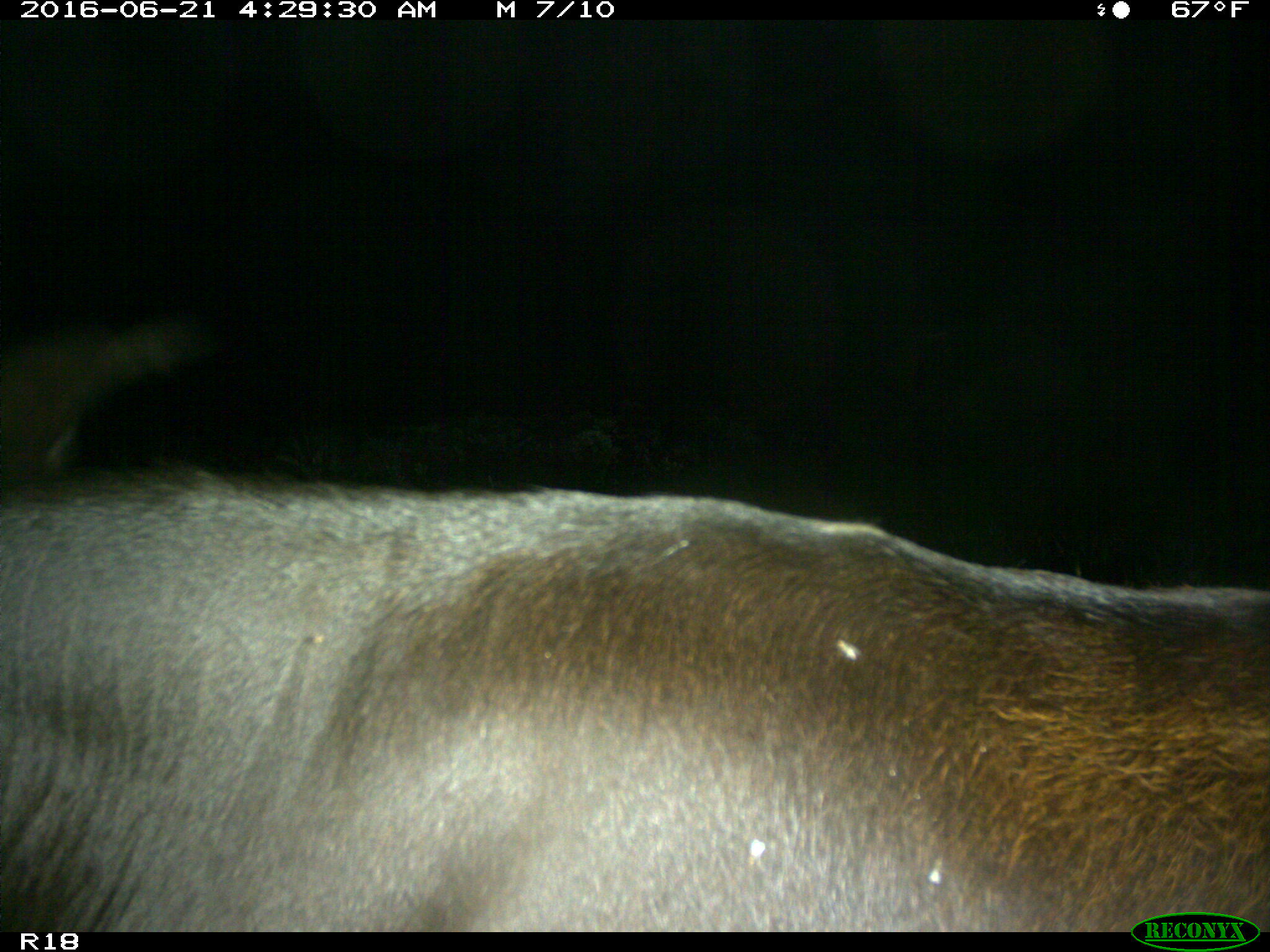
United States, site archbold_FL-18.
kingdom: Animalia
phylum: Chordata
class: Mammalia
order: Artiodactyla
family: Bovidae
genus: Bos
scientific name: Bos taurus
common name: domestic cow